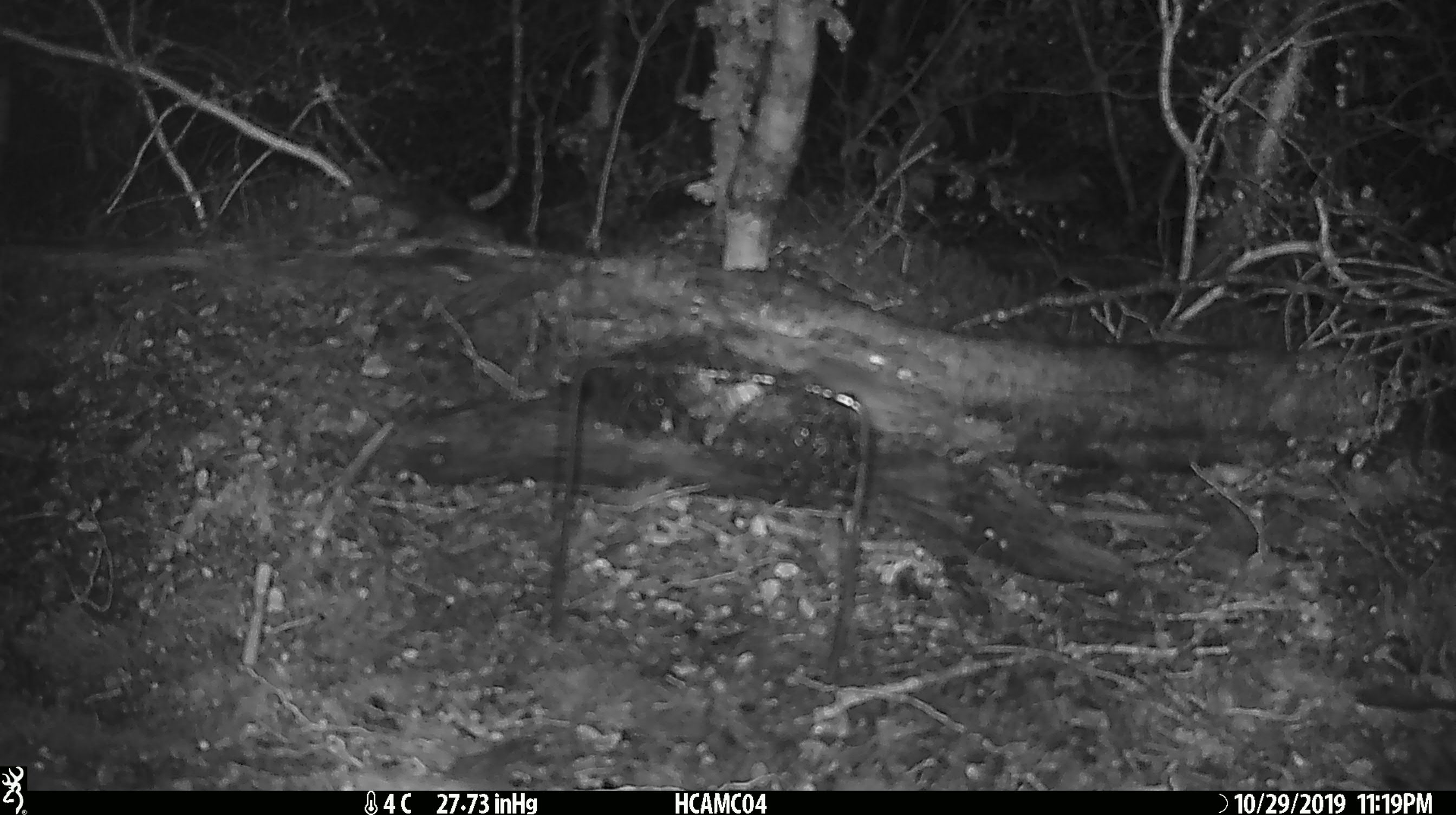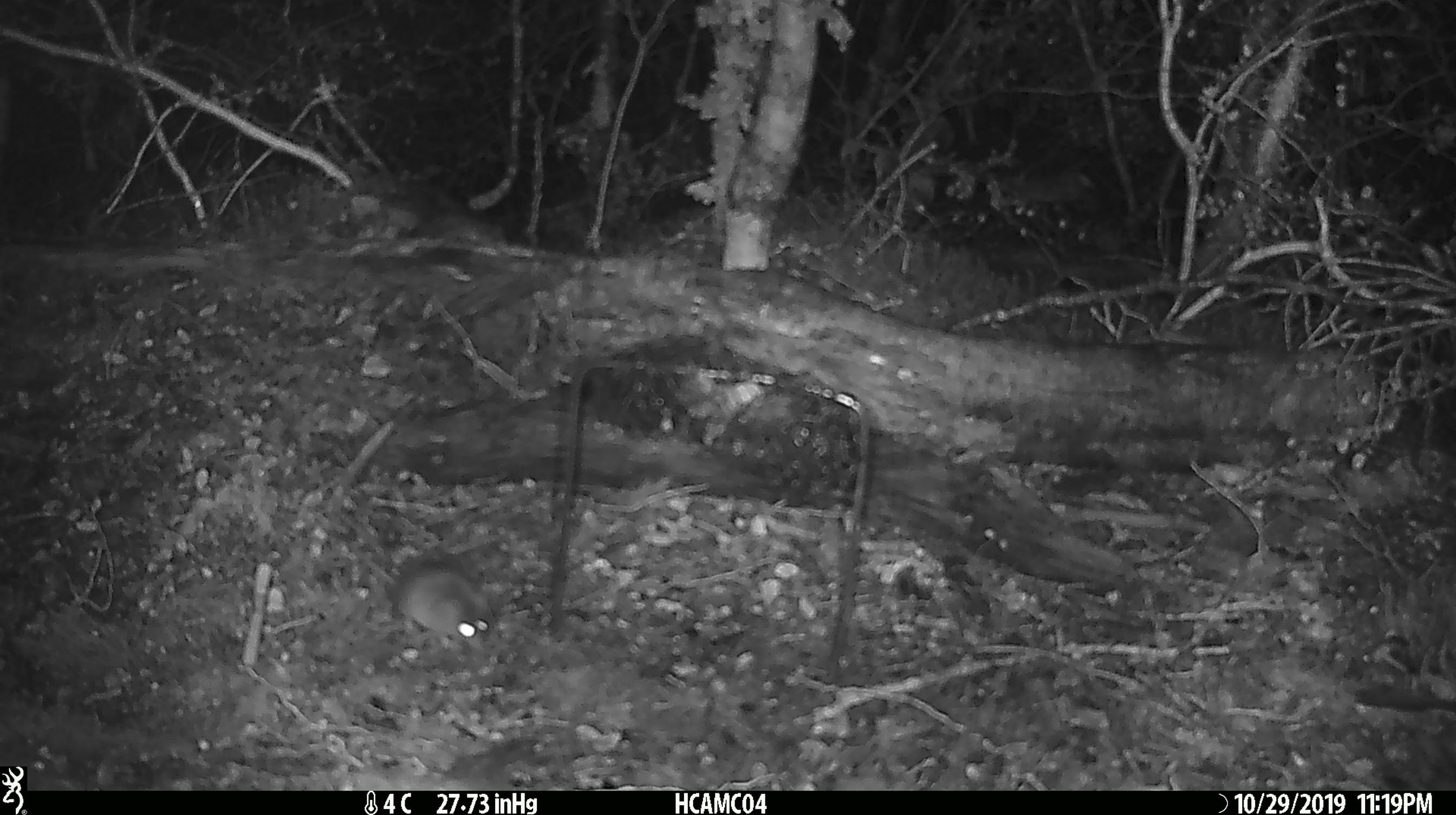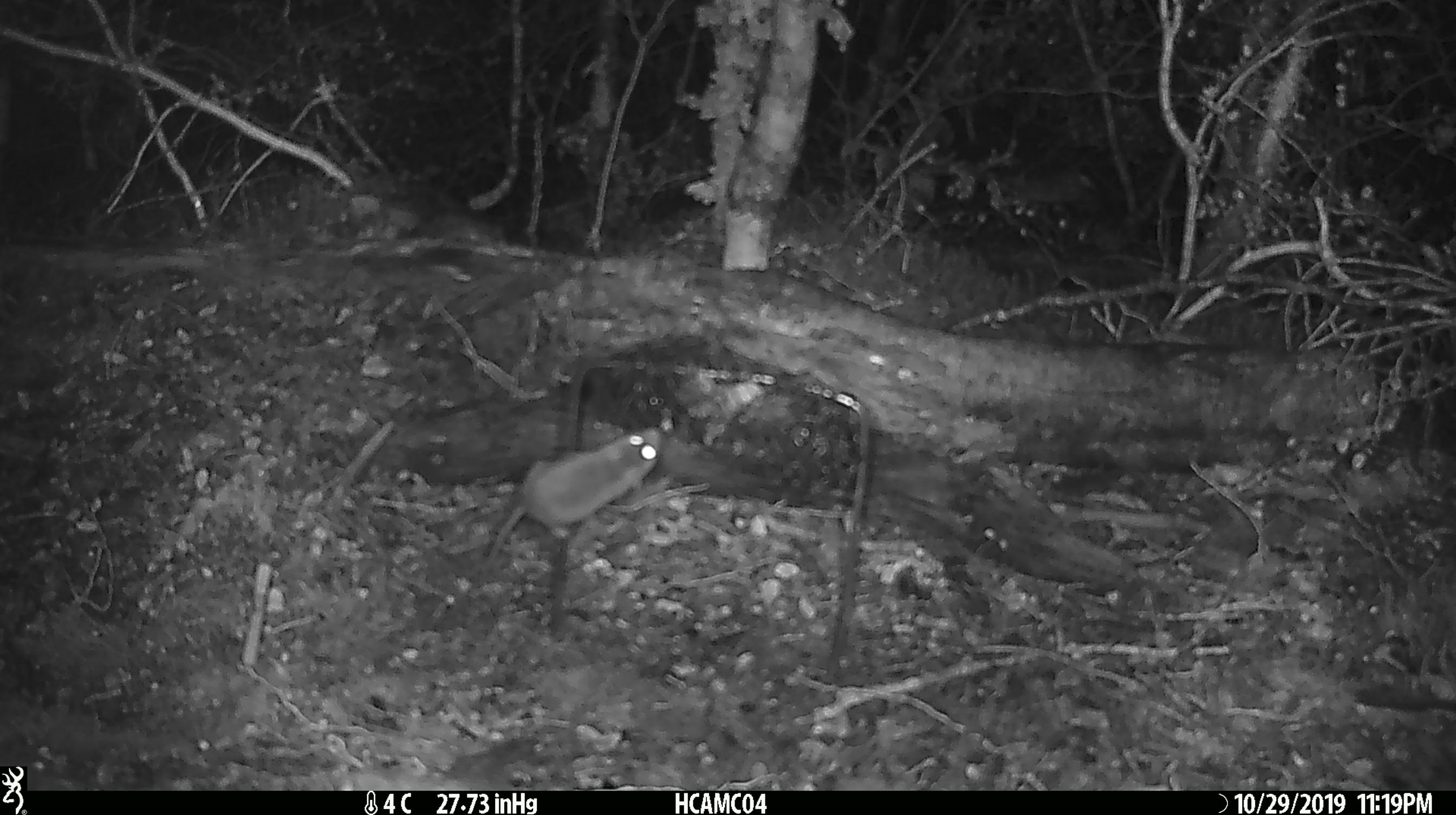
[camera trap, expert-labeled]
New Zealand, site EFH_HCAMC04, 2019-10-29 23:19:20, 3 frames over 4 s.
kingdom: Animalia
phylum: Chordata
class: Mammalia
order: Rodentia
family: Muridae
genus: Mus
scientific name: Mus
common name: mouse